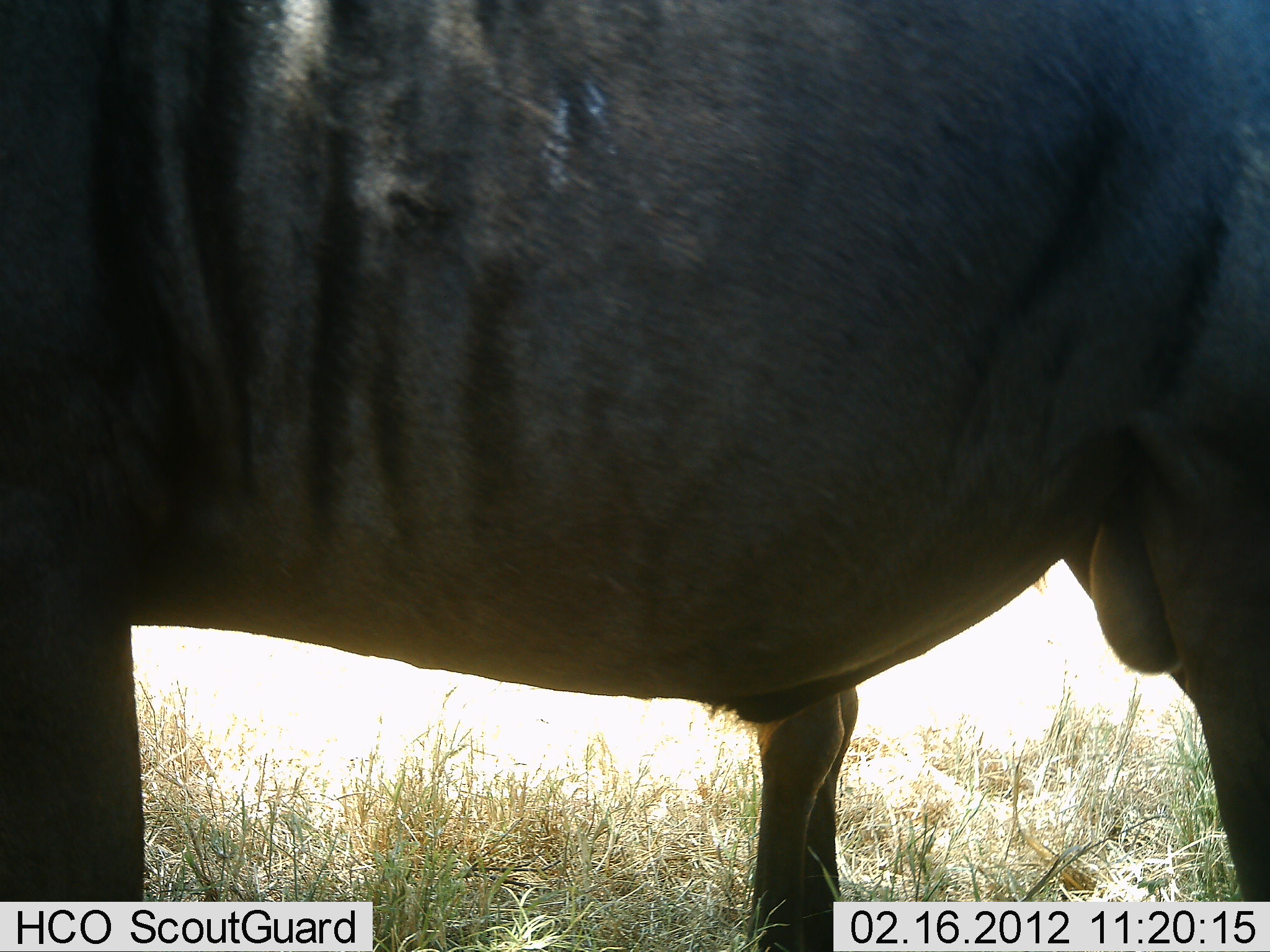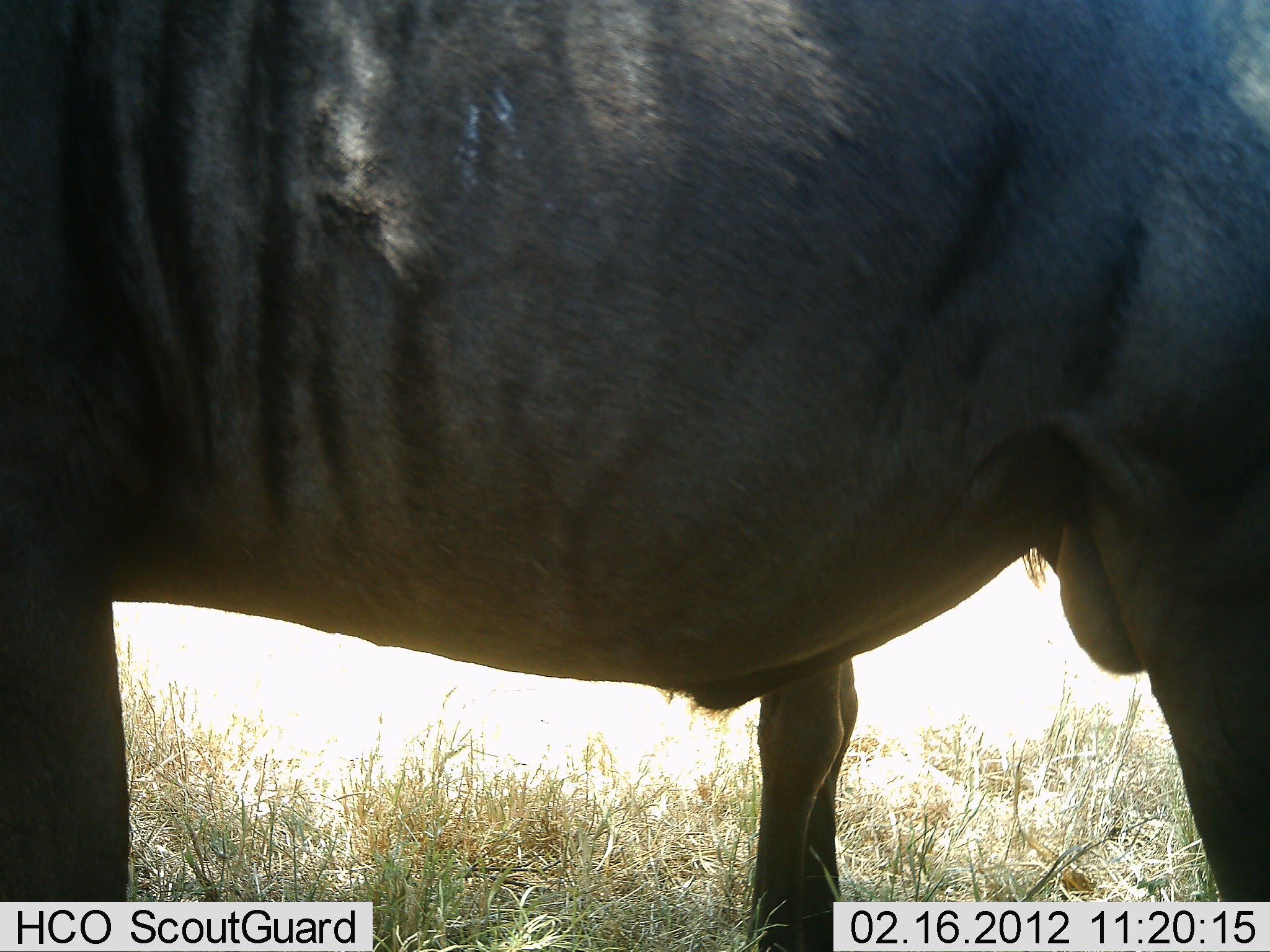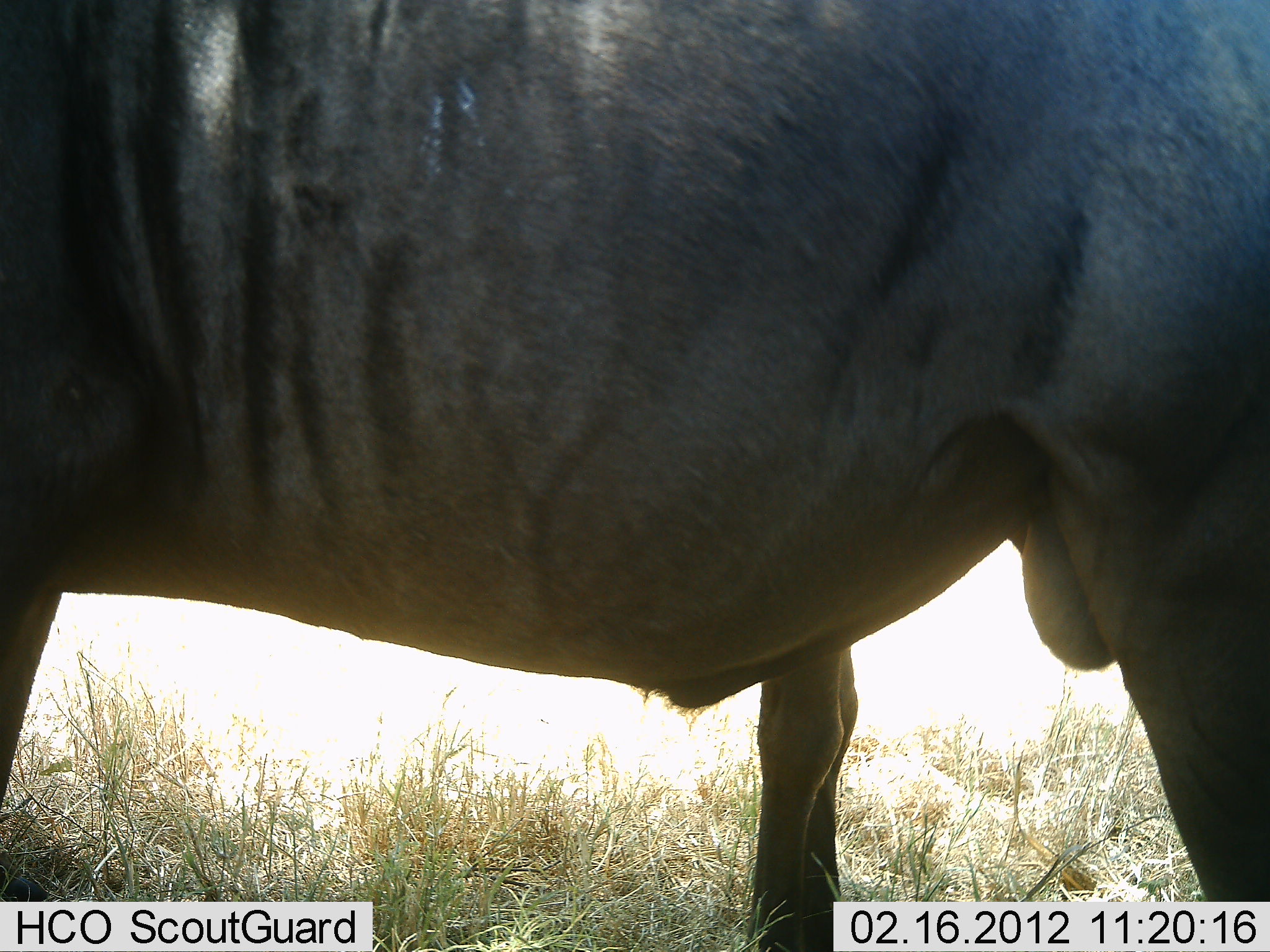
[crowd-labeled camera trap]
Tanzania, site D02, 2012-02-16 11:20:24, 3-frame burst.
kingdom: Animalia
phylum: Chordata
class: Mammalia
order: Artiodactyla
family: Bovidae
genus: Connochaetes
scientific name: Connochaetes taurinus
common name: blue wildebeest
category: wildebeest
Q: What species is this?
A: Wildebeest (blue wildebeest) (Connochaetes taurinus).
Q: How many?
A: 2.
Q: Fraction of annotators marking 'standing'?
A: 95%.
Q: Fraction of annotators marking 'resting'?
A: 0%.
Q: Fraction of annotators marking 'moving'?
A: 9%.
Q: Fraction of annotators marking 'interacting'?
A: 0%.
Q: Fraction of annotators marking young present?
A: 0%.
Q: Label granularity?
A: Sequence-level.